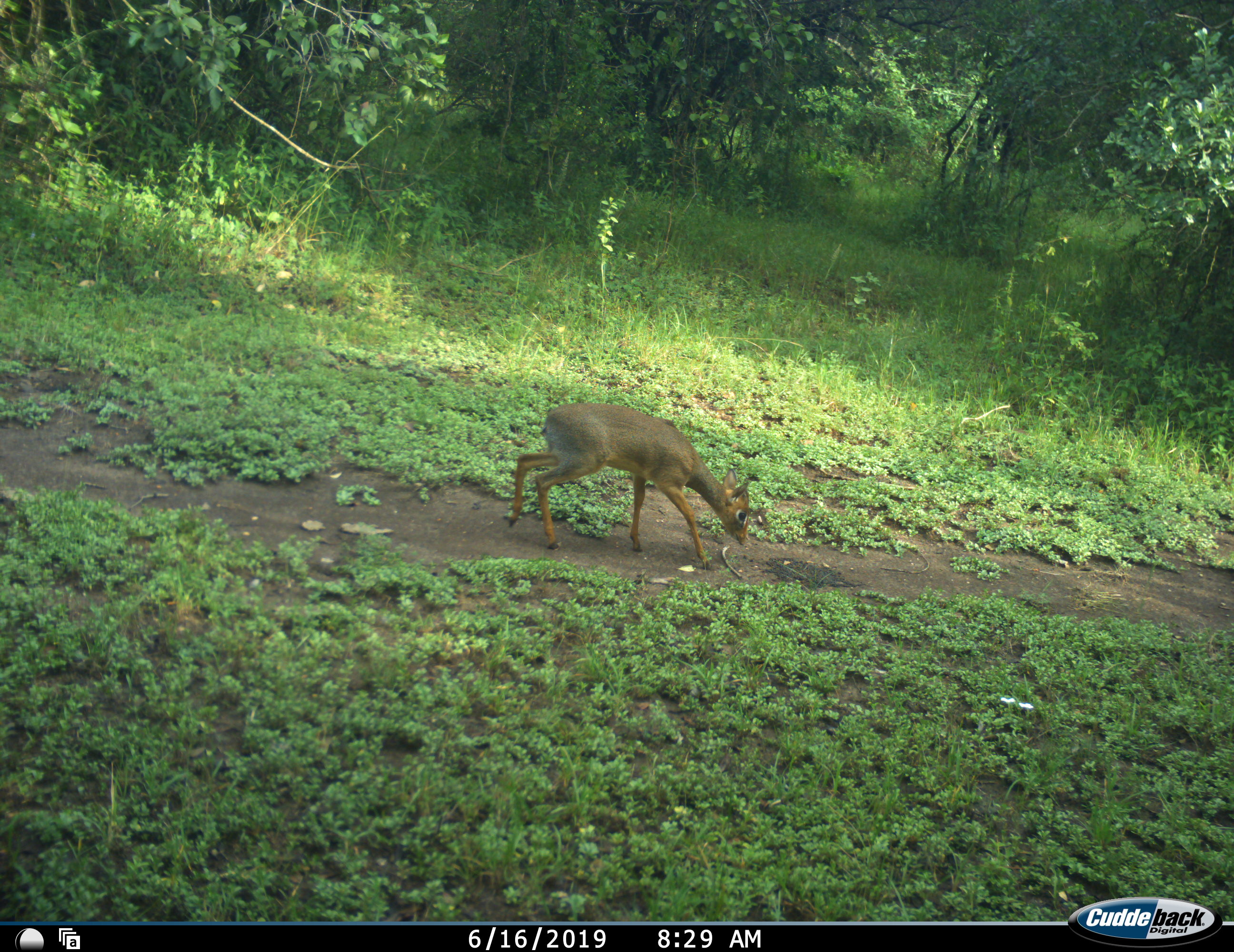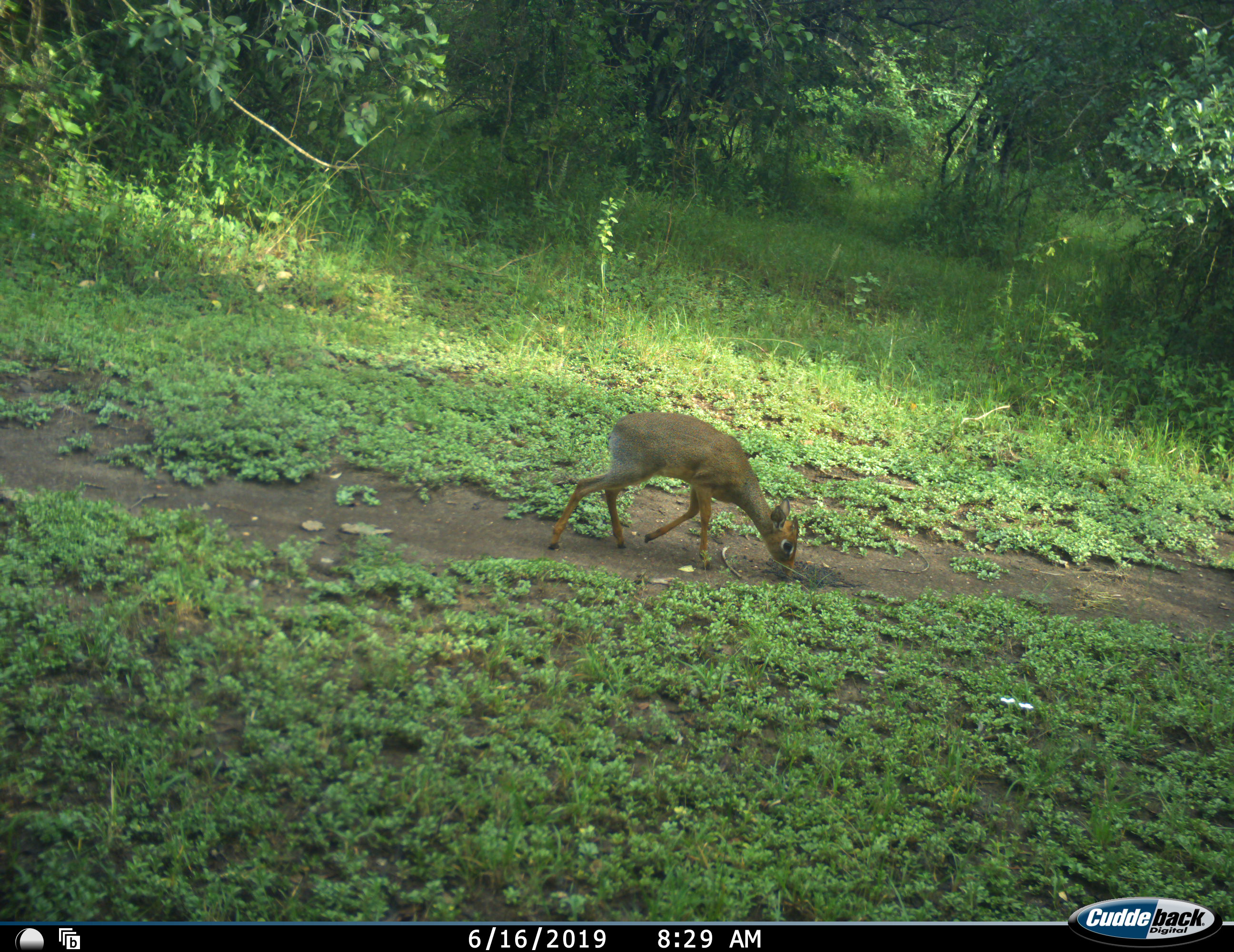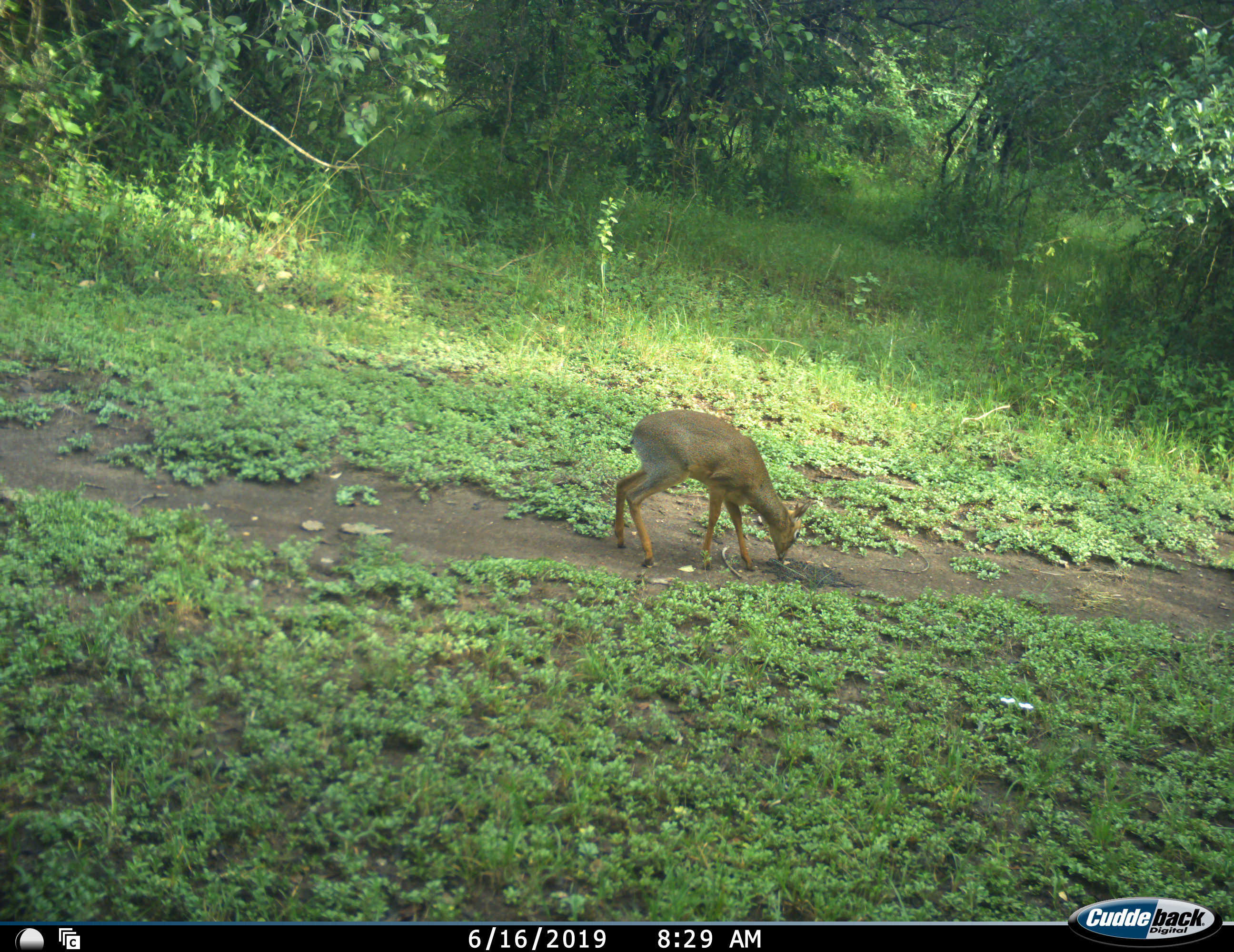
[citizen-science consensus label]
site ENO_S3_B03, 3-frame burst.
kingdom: Animalia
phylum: Chordata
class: Mammalia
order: Artiodactyla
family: Bovidae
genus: Madoqua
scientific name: Madoqua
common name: dik-dik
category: dikdik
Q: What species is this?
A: Dikdik (dik-dik) (Madoqua).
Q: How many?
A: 1.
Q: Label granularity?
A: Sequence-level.